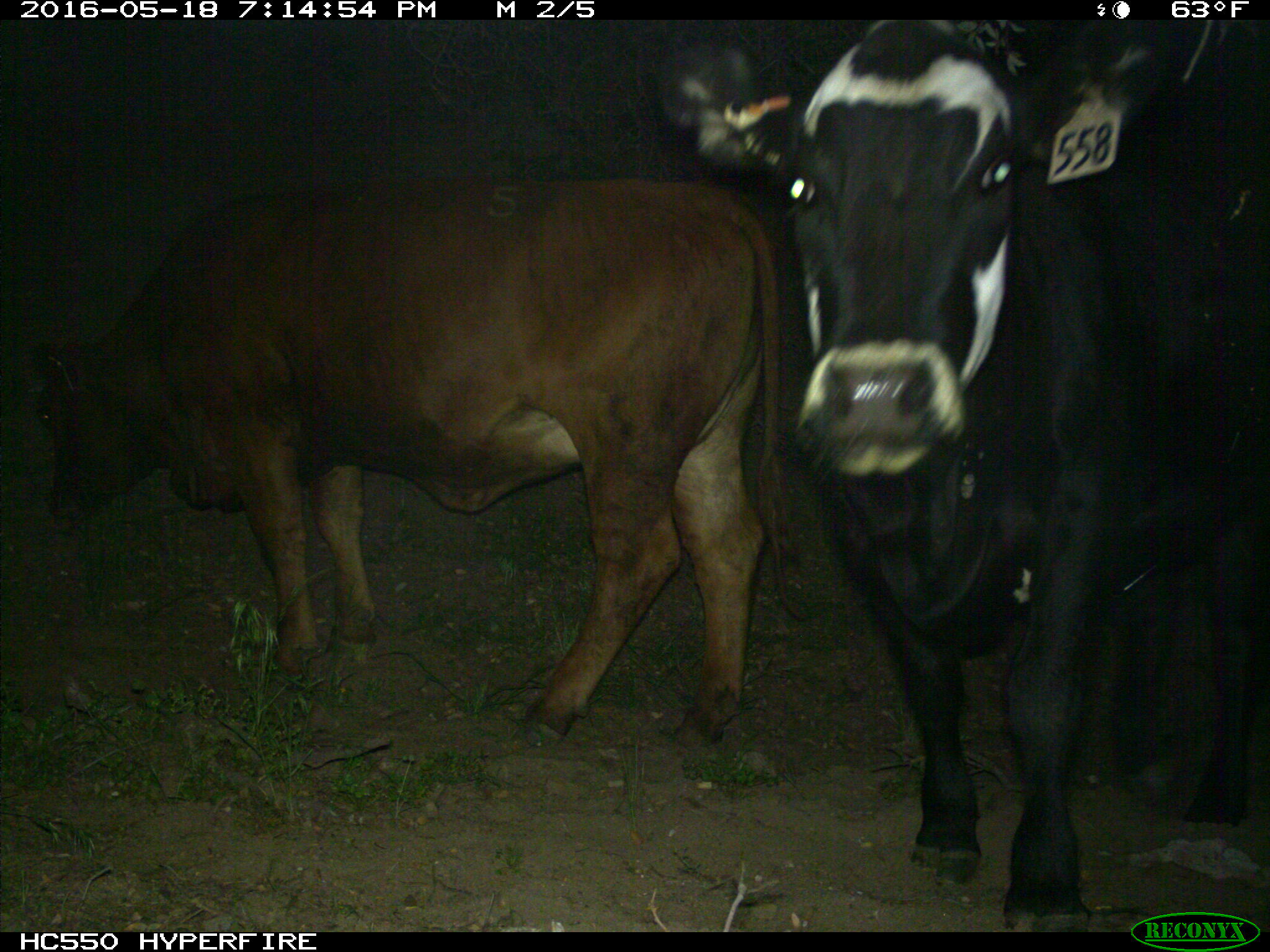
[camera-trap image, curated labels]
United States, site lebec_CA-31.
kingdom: Animalia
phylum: Chordata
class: Mammalia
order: Artiodactyla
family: Bovidae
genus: Bos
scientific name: Bos taurus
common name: domestic cow